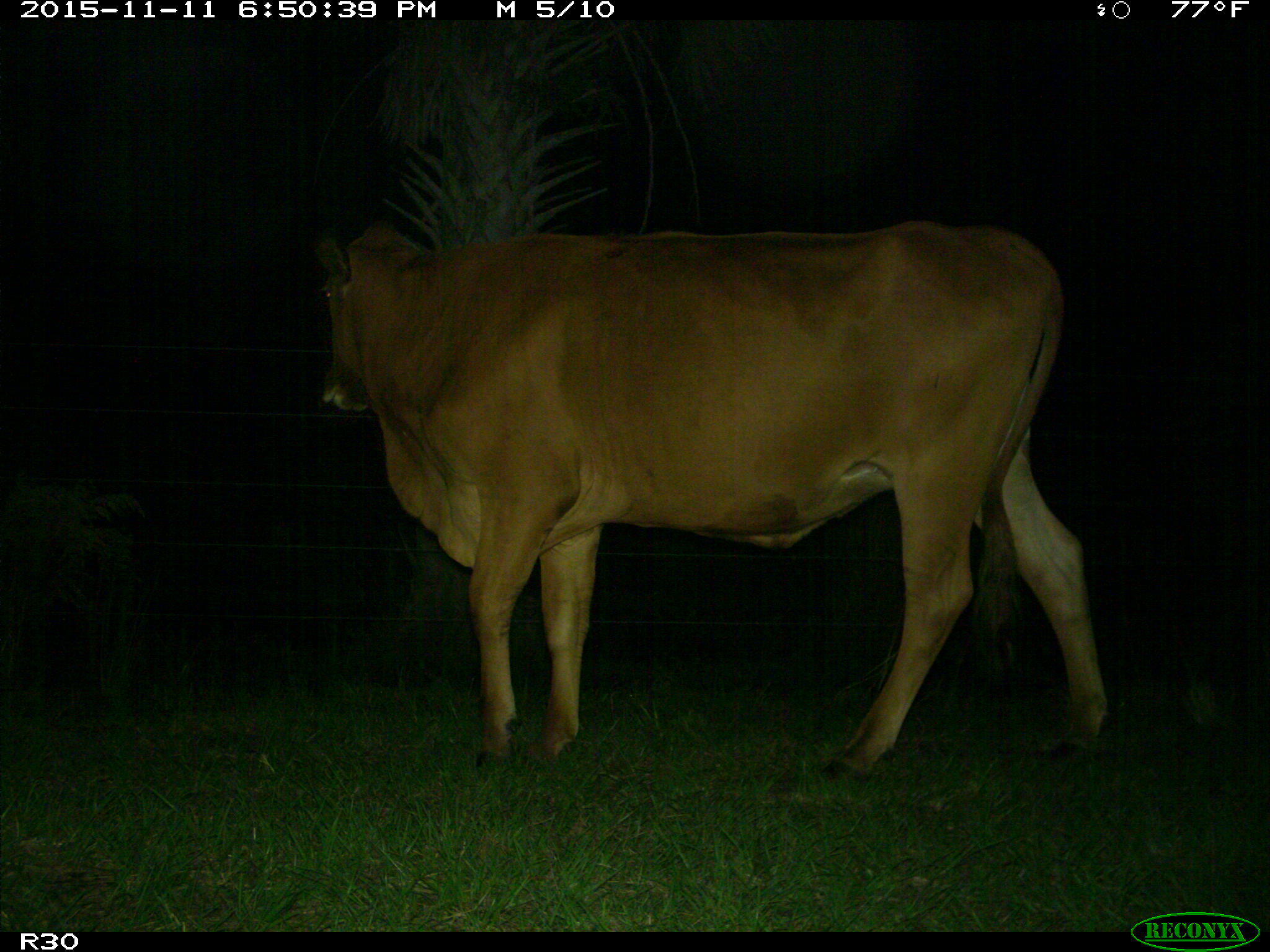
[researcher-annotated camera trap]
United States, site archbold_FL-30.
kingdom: Animalia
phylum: Chordata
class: Mammalia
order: Artiodactyla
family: Bovidae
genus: Bos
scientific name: Bos taurus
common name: domestic cow